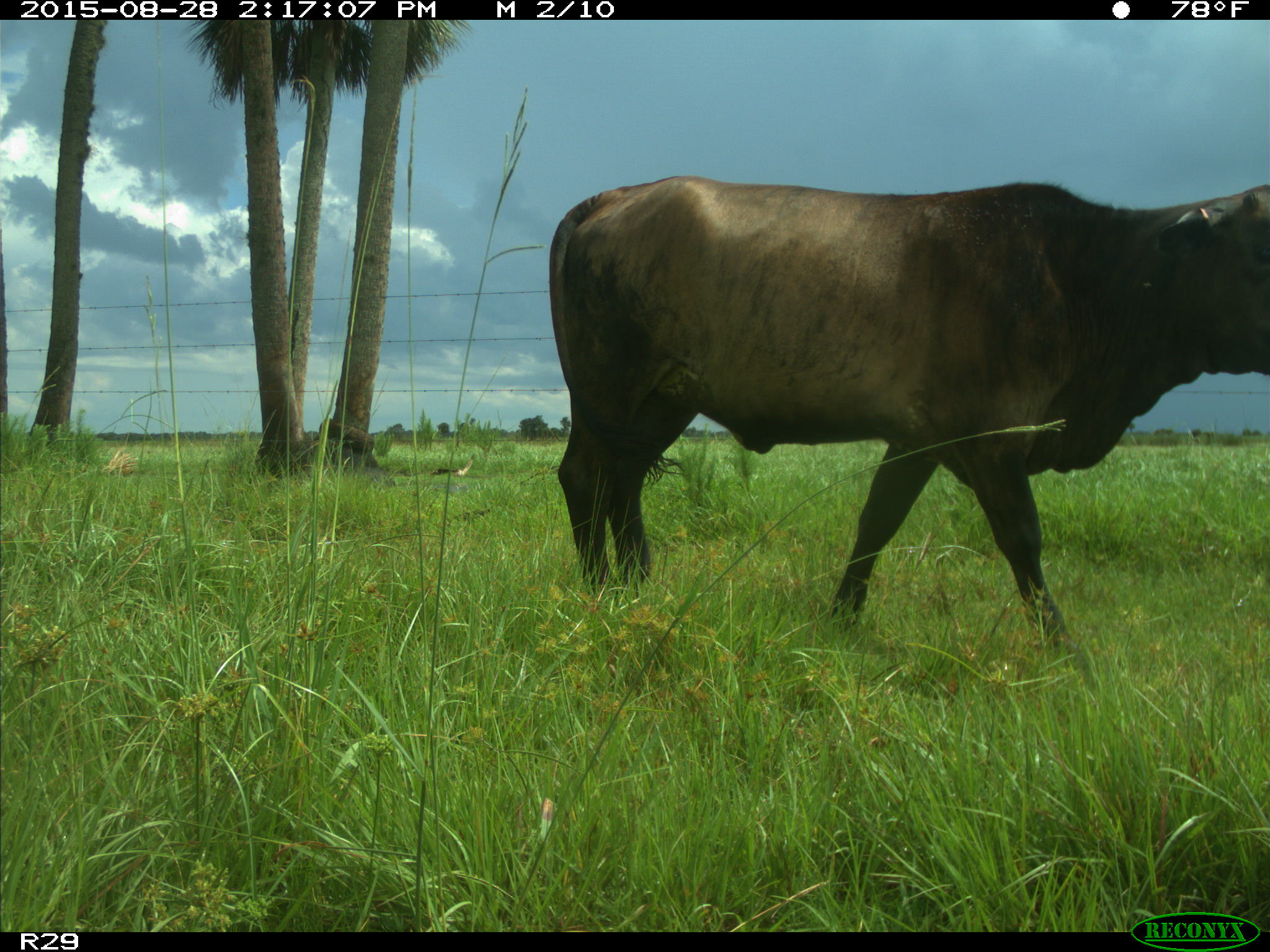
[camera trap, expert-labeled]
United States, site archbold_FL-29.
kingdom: Animalia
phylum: Chordata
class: Mammalia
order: Artiodactyla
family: Bovidae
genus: Bos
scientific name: Bos taurus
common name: domestic cow